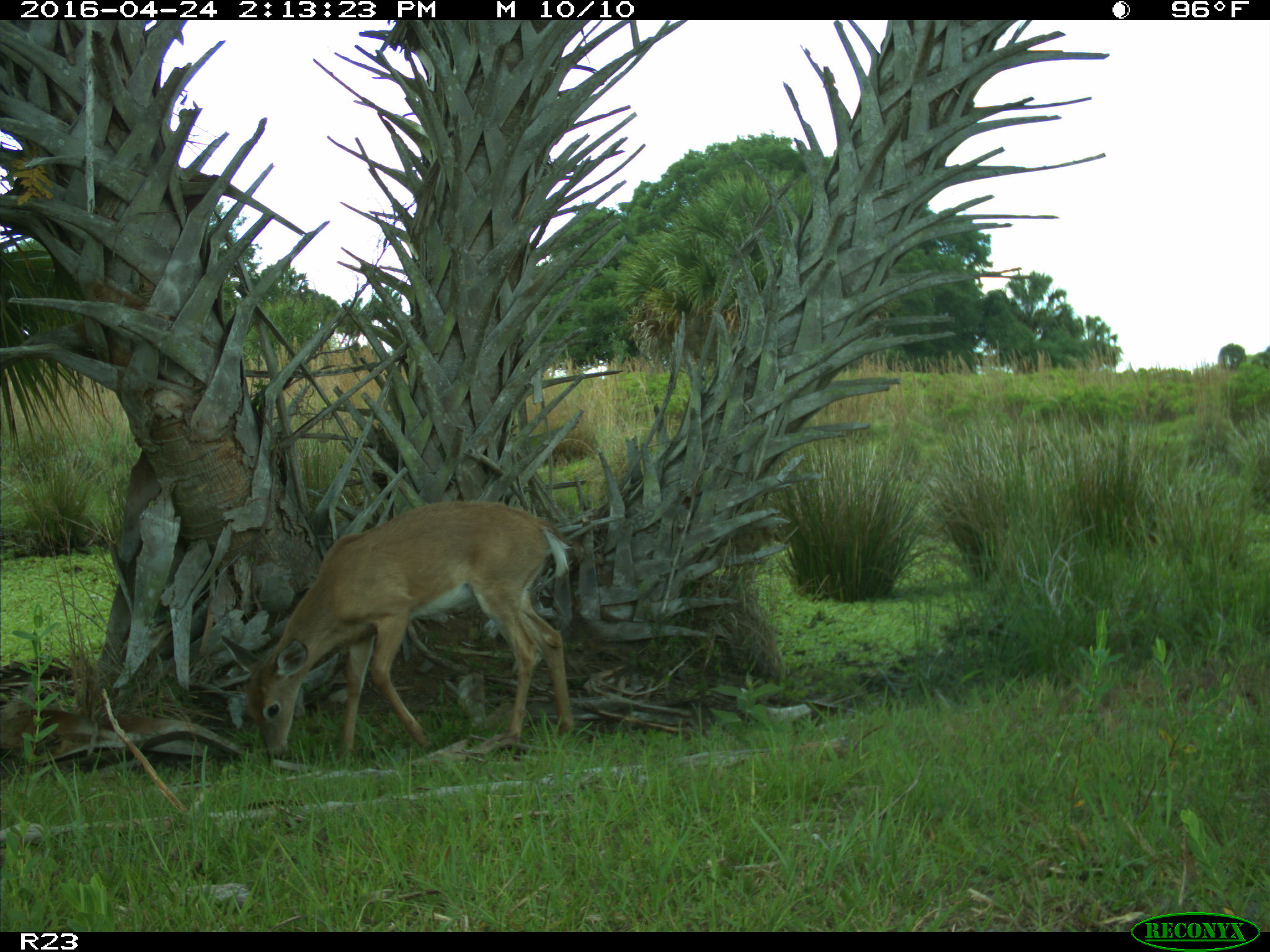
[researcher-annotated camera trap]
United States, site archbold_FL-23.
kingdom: Animalia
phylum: Chordata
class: Mammalia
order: Artiodactyla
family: Cervidae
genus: Odocoileus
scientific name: Odocoileus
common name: deer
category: unidentified deer